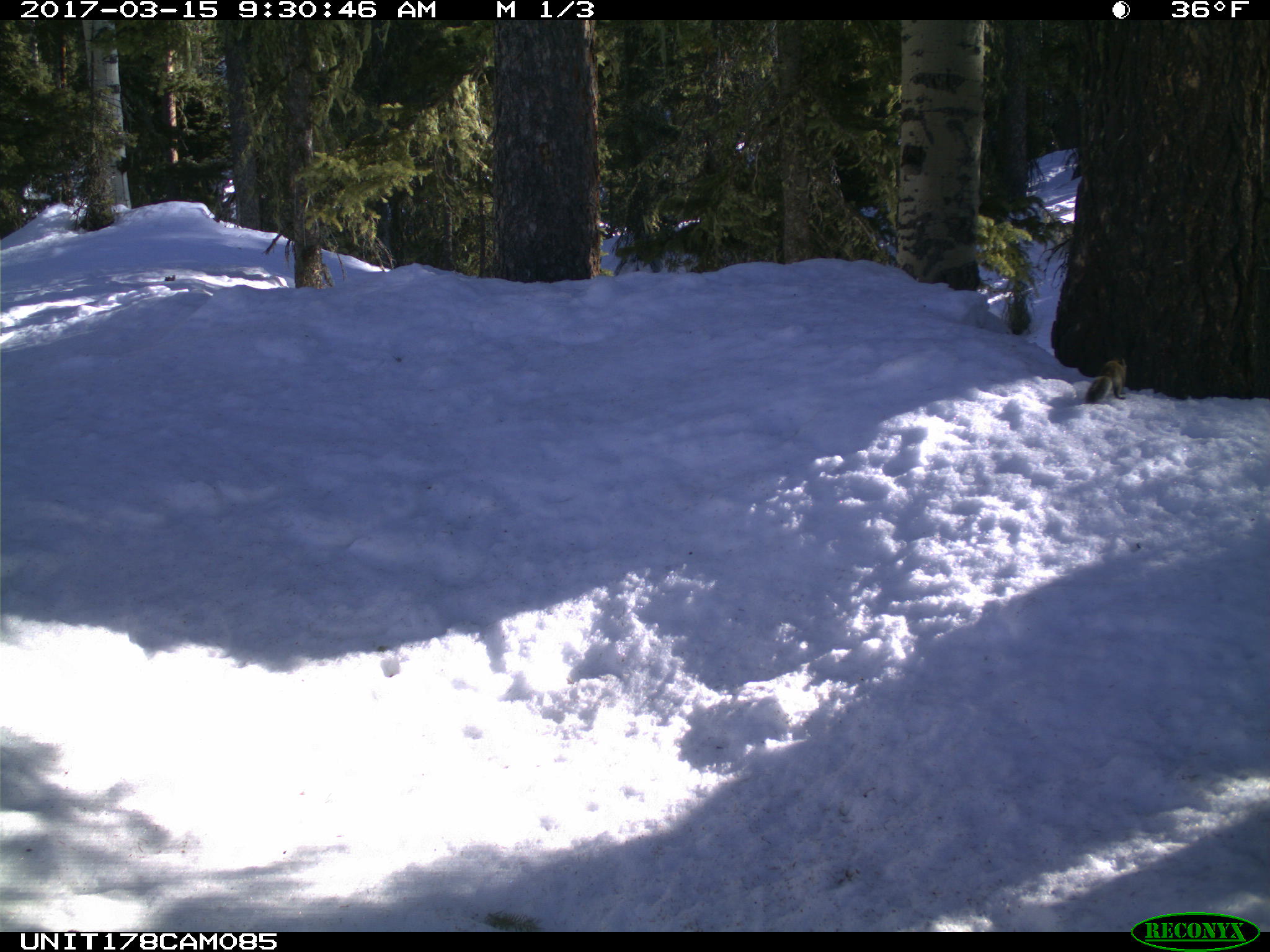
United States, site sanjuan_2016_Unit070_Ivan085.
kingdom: Animalia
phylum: Chordata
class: Mammalia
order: Rodentia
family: Sciuridae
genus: Tamiasciurus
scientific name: Tamiasciurus hudsonicus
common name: american red squirrel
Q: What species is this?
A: Tamiasciurus hudsonicus (american red squirrel).